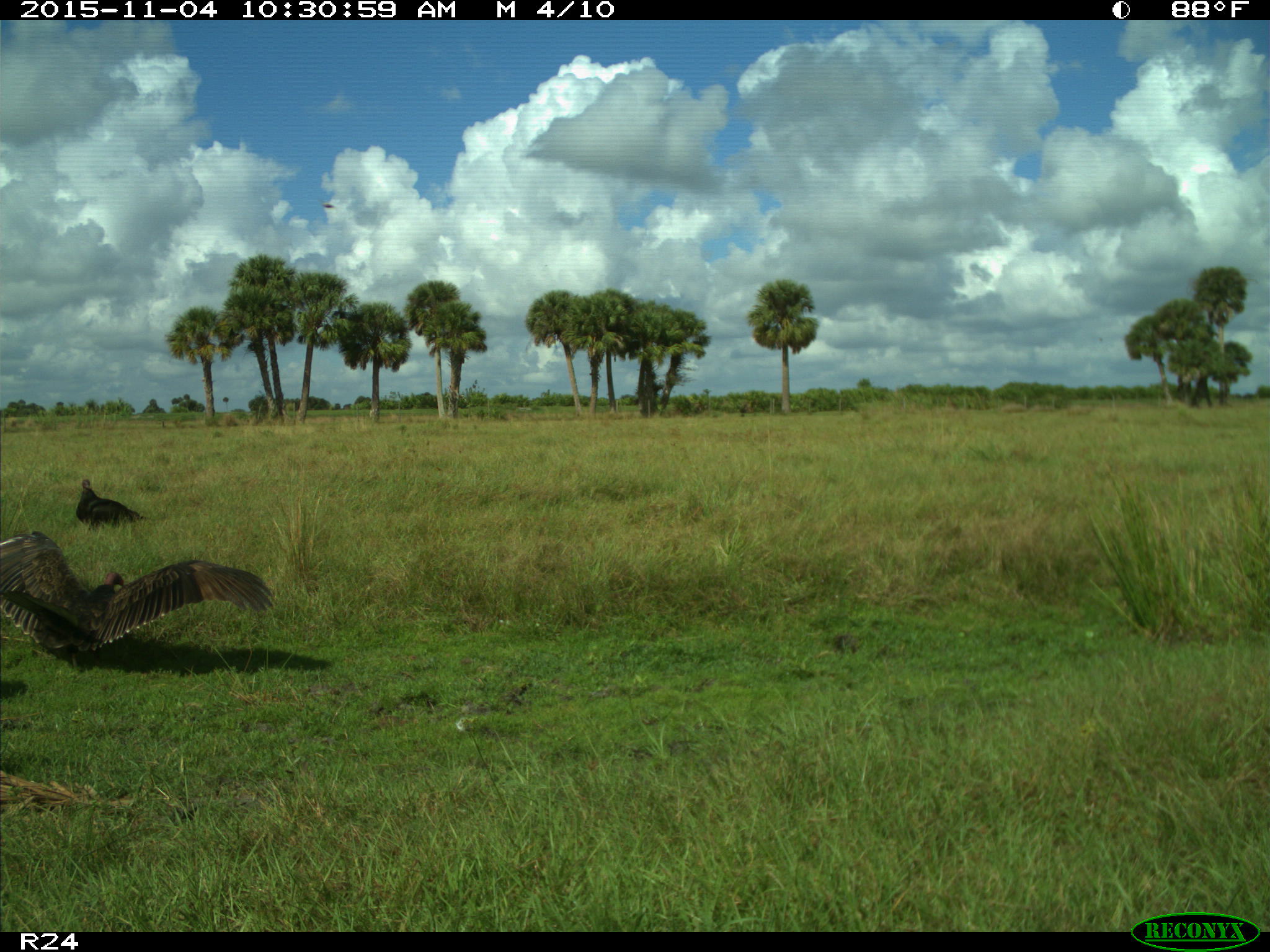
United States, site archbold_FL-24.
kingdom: Animalia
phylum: Chordata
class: Aves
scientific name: Aves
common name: birds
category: unidentified bird